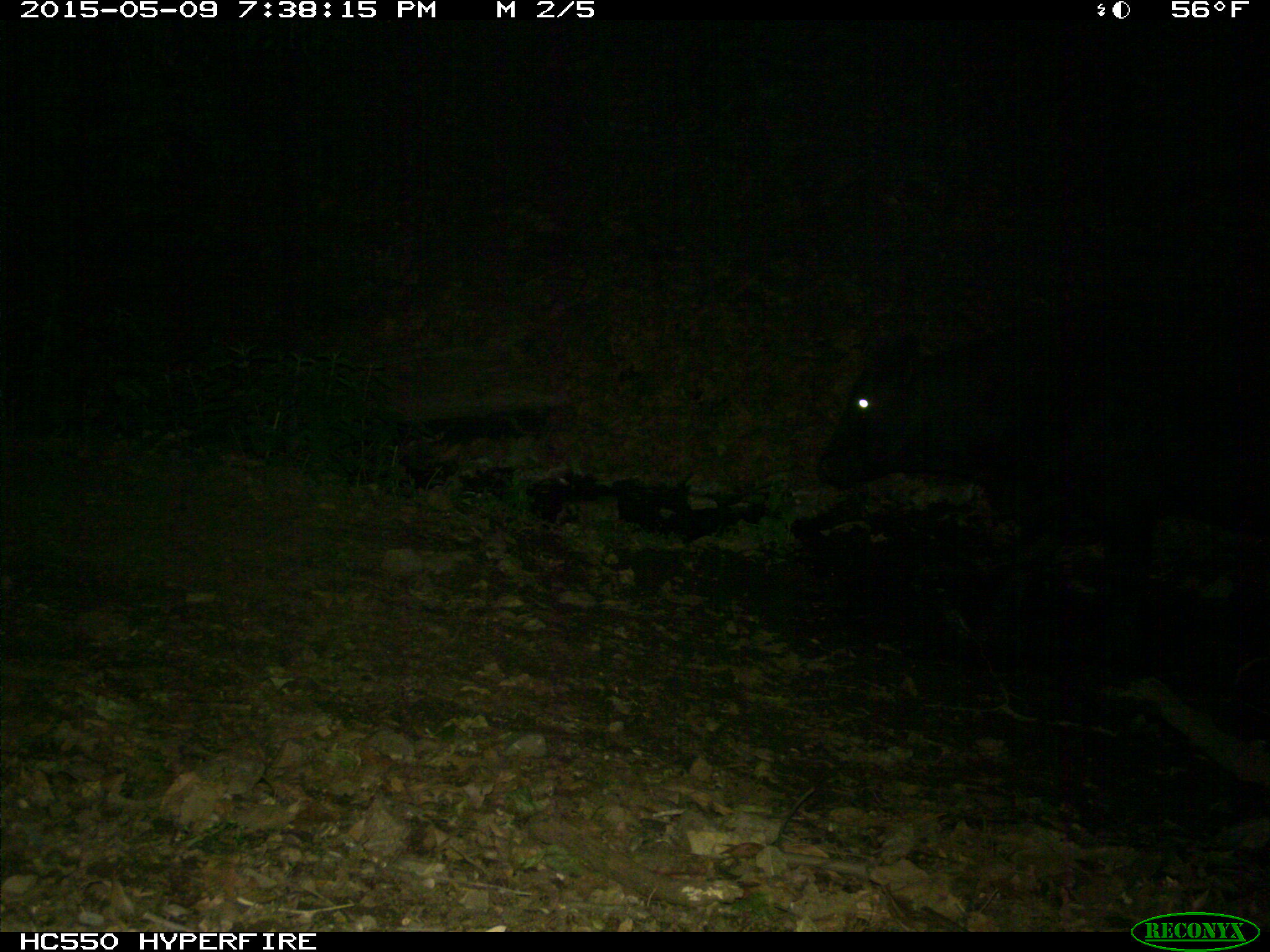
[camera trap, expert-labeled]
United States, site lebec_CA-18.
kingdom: Animalia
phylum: Chordata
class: Mammalia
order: Artiodactyla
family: Bovidae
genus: Bos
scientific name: Bos taurus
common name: domestic cow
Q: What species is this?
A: Bos taurus (domestic cow).